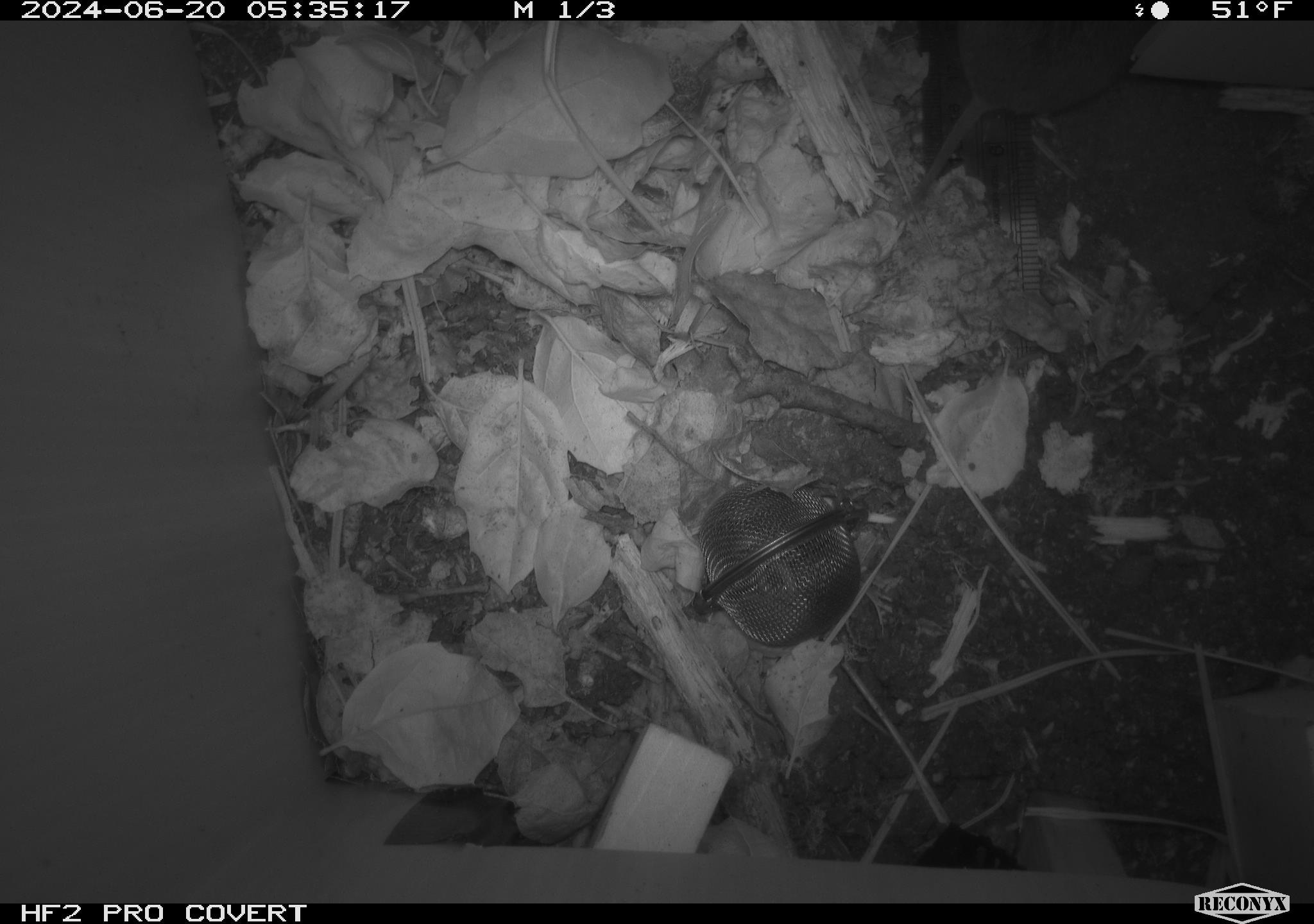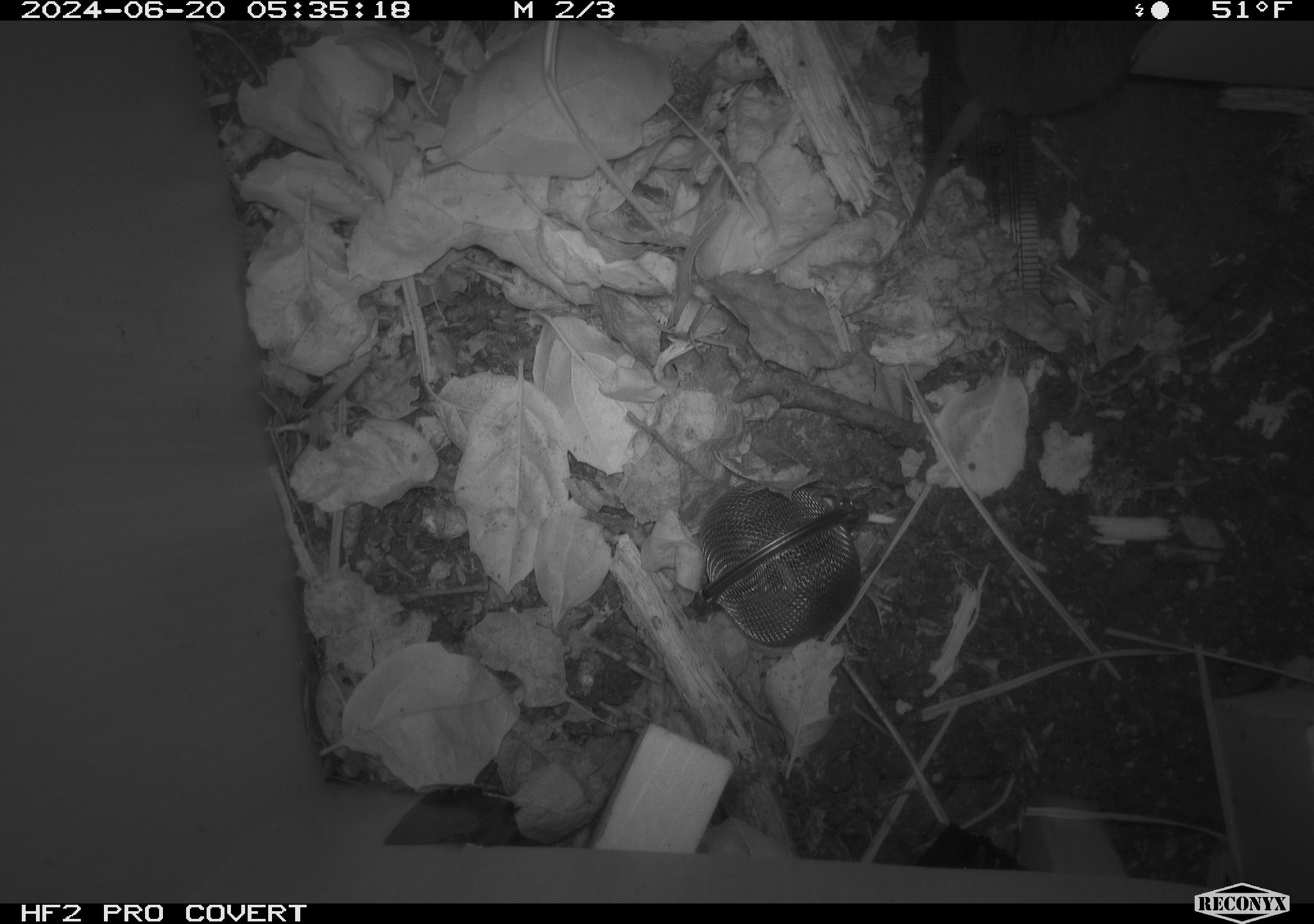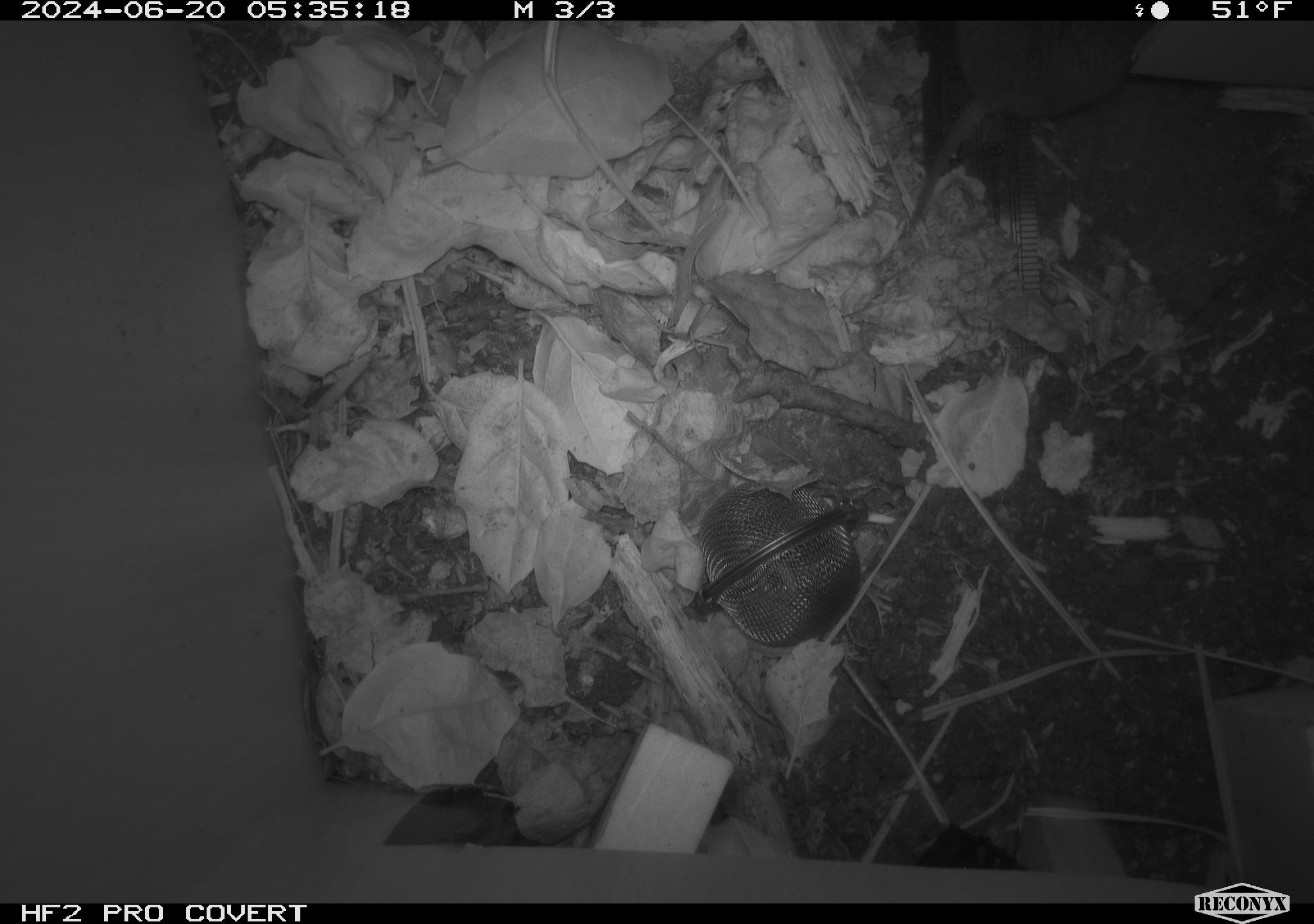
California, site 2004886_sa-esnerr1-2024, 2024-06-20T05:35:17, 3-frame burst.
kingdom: Animalia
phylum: Chordata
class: Mammalia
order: Rodentia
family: Cricetidae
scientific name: Cricetidae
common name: hamsters, voles, lemmings, and allies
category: cricetidae family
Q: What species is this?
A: Cricetidae family (hamsters, voles, lemmings, and allies) (Cricetidae).